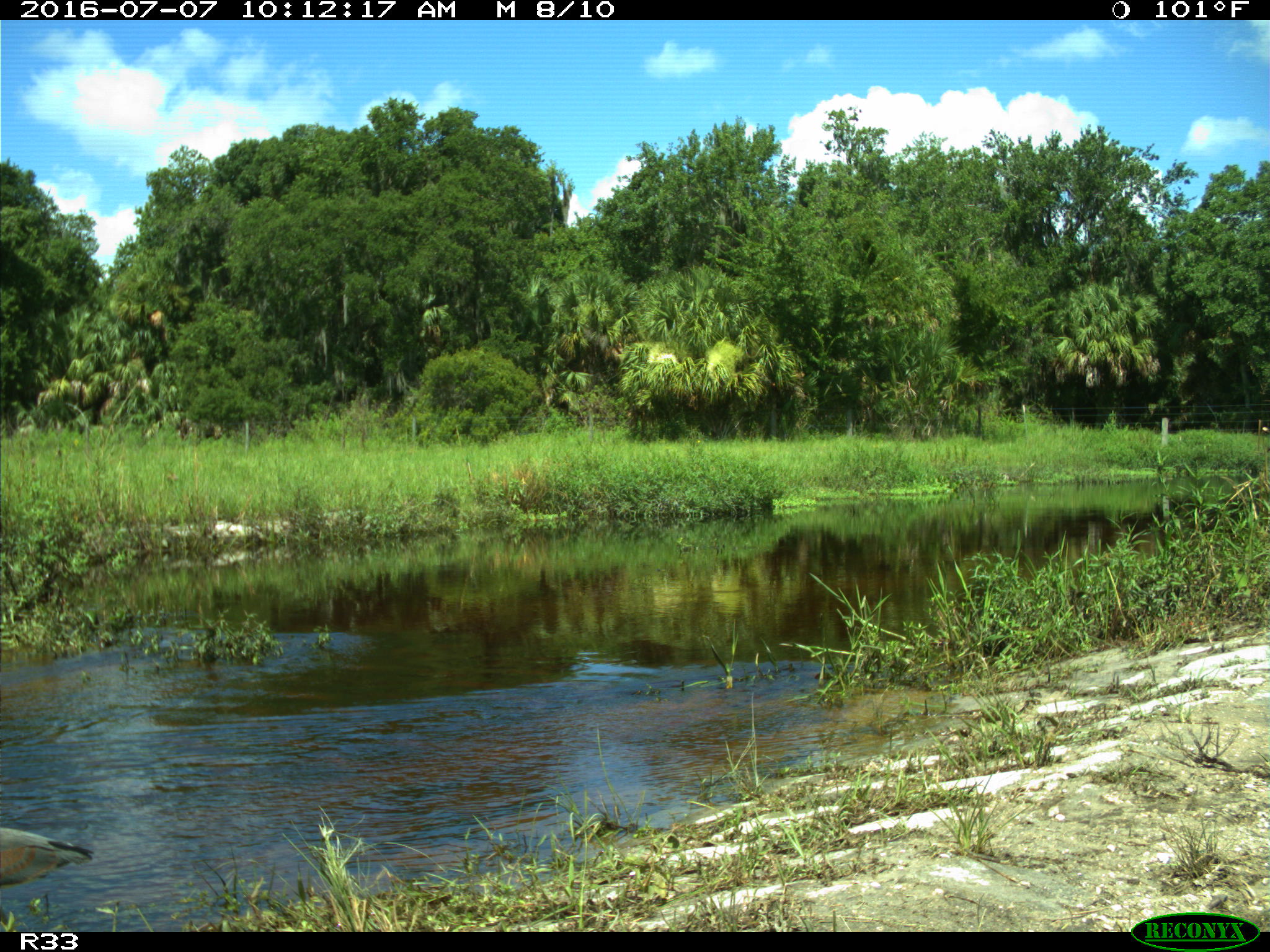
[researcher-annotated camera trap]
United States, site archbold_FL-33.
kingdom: Animalia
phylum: Chordata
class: Aves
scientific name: Aves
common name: birds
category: unidentified bird